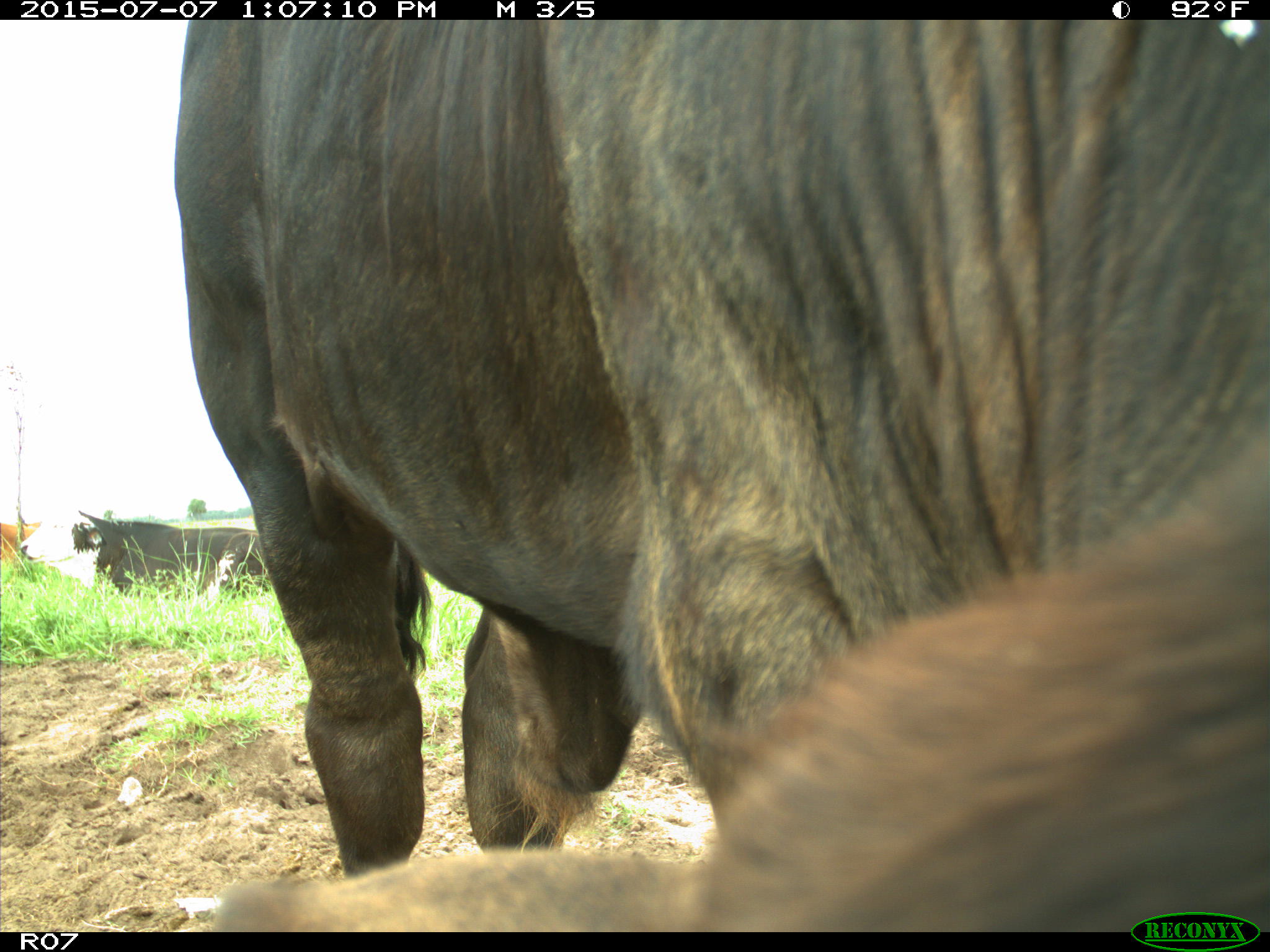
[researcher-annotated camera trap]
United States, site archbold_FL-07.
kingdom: Animalia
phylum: Chordata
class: Mammalia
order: Artiodactyla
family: Bovidae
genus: Bos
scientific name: Bos taurus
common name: domestic cow